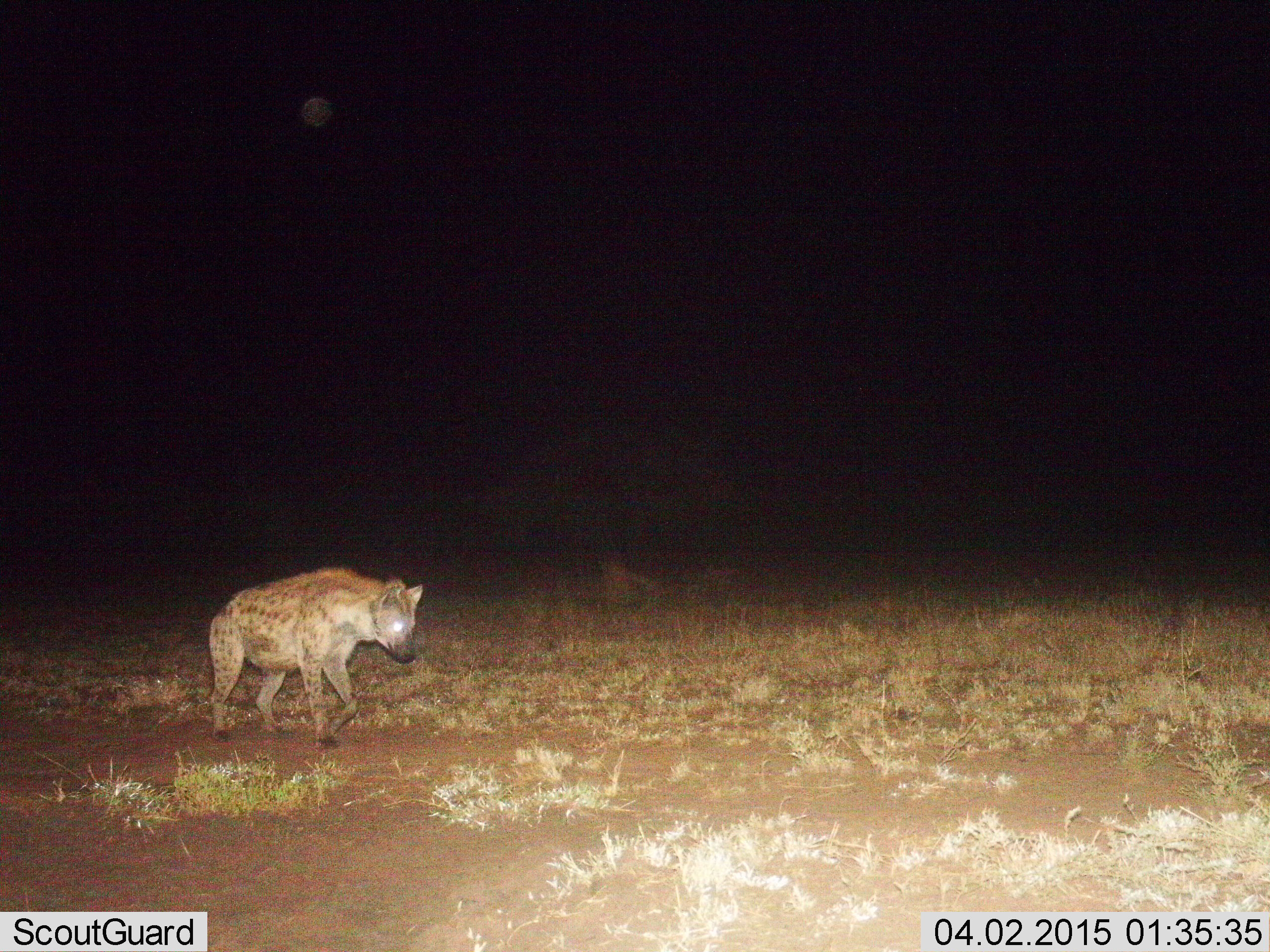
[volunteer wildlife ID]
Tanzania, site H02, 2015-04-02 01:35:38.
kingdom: Animalia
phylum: Chordata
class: Mammalia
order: Carnivora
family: Hyaenidae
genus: Crocuta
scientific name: Crocuta crocuta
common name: spotted hyena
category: hyenaspotted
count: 1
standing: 20%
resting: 0%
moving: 80%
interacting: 0%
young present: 0%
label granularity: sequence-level